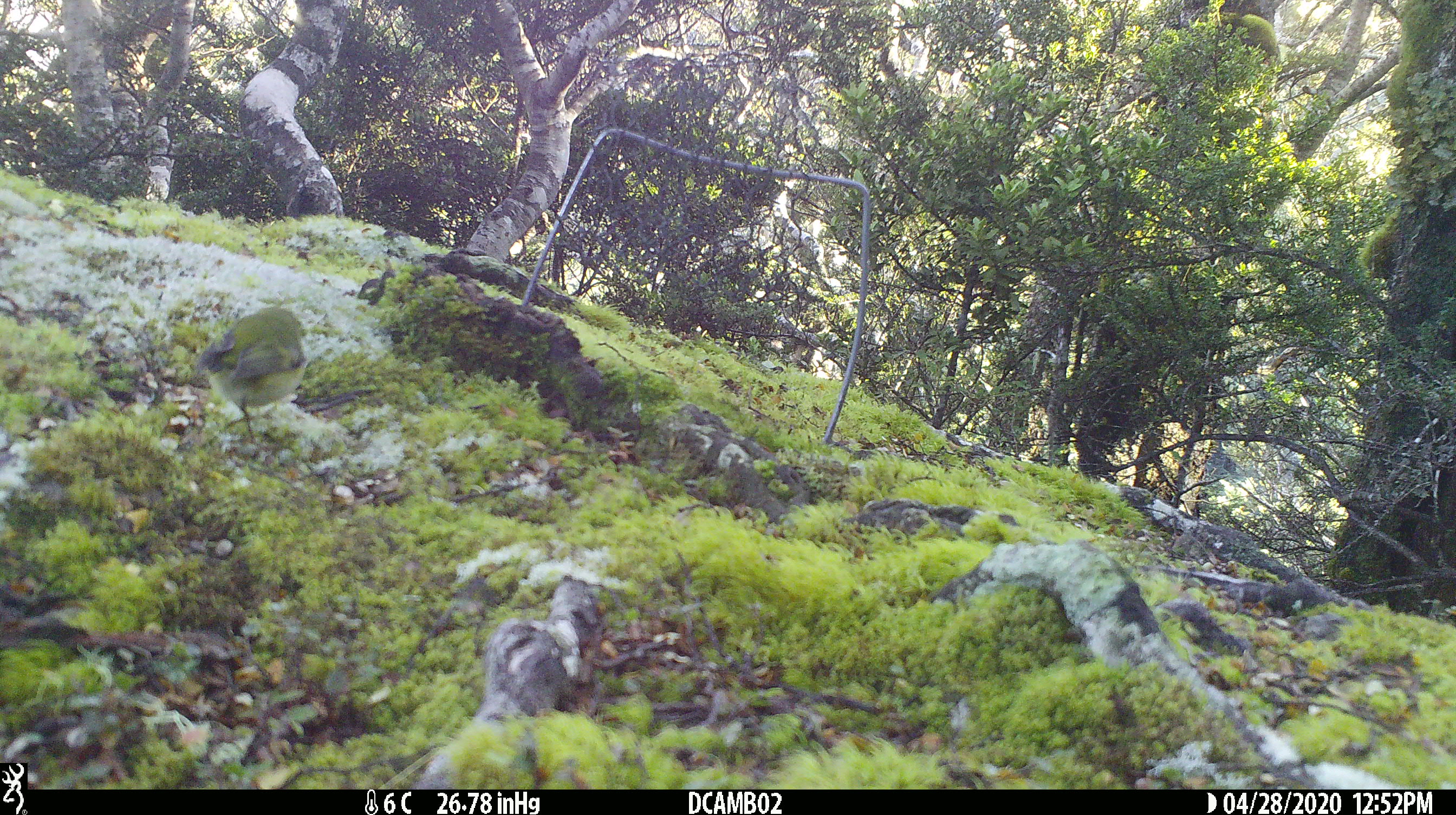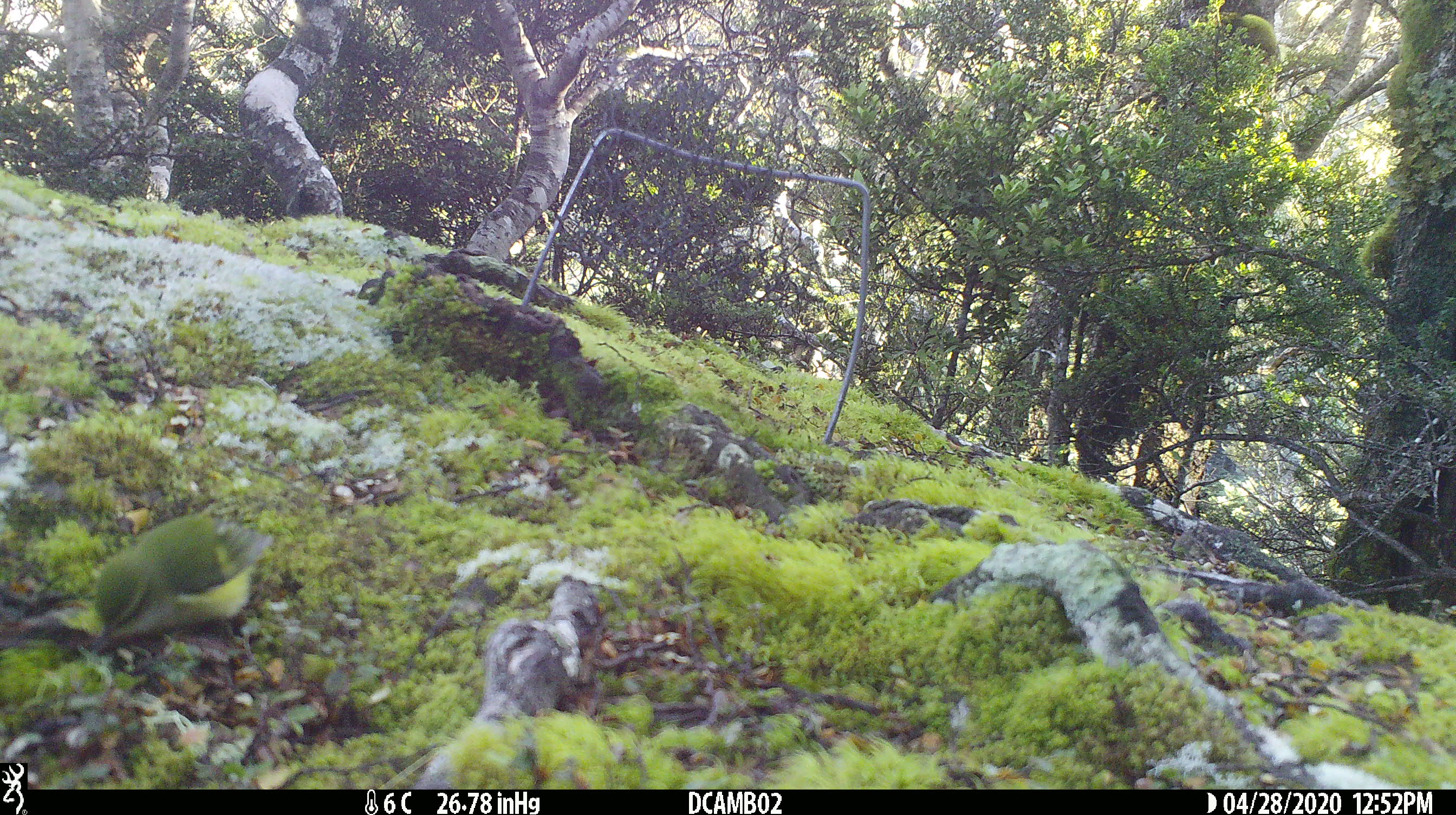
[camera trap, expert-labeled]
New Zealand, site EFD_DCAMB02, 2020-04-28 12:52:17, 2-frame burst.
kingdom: Animalia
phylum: Chordata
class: Aves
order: Passeriformes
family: Acanthisittidae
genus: Acanthisitta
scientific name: Acanthisitta chloris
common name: rifleman